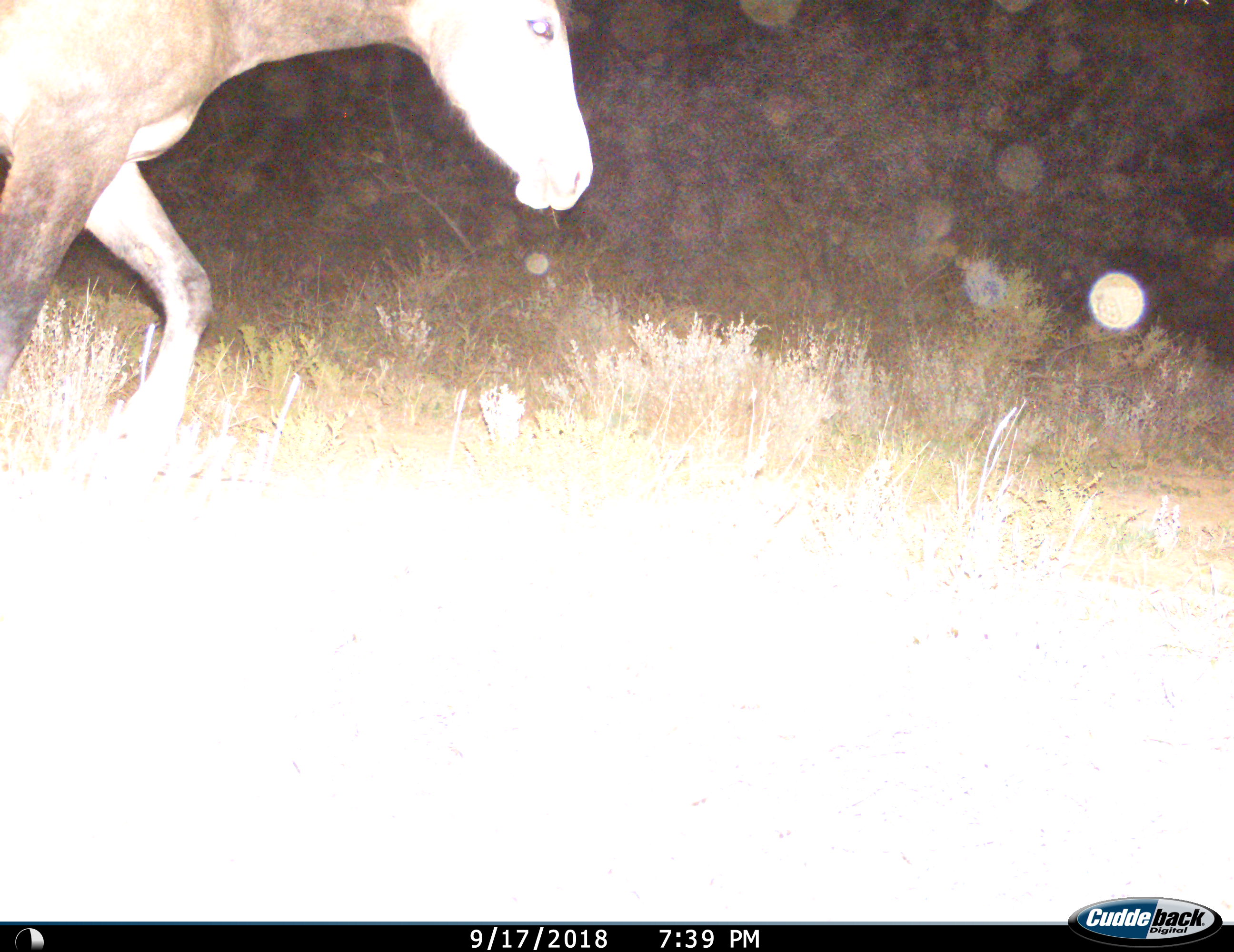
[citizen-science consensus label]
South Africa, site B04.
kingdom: Animalia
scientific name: Animalia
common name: animal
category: domesticanimal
Domesticanimal (animal) (Animalia), count 1. Behavior (volunteer vote fractions): standing 0%, resting 0%, moving 100%, interacting 0%. Young present (vote fraction): 0%. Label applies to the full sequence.